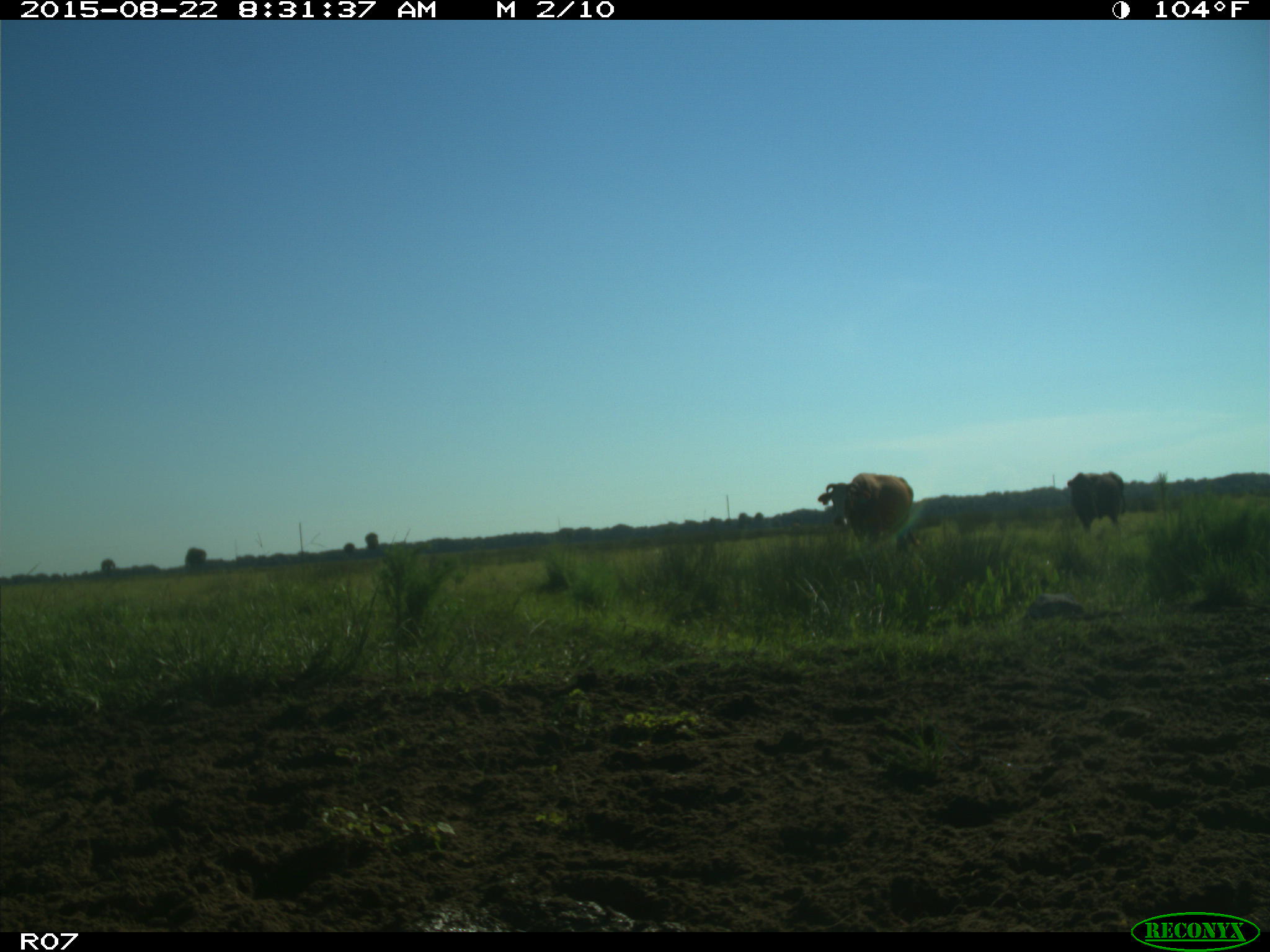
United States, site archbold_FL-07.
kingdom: Animalia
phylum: Chordata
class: Mammalia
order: Artiodactyla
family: Bovidae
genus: Bos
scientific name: Bos taurus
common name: domestic cow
Bos taurus (domestic cow).